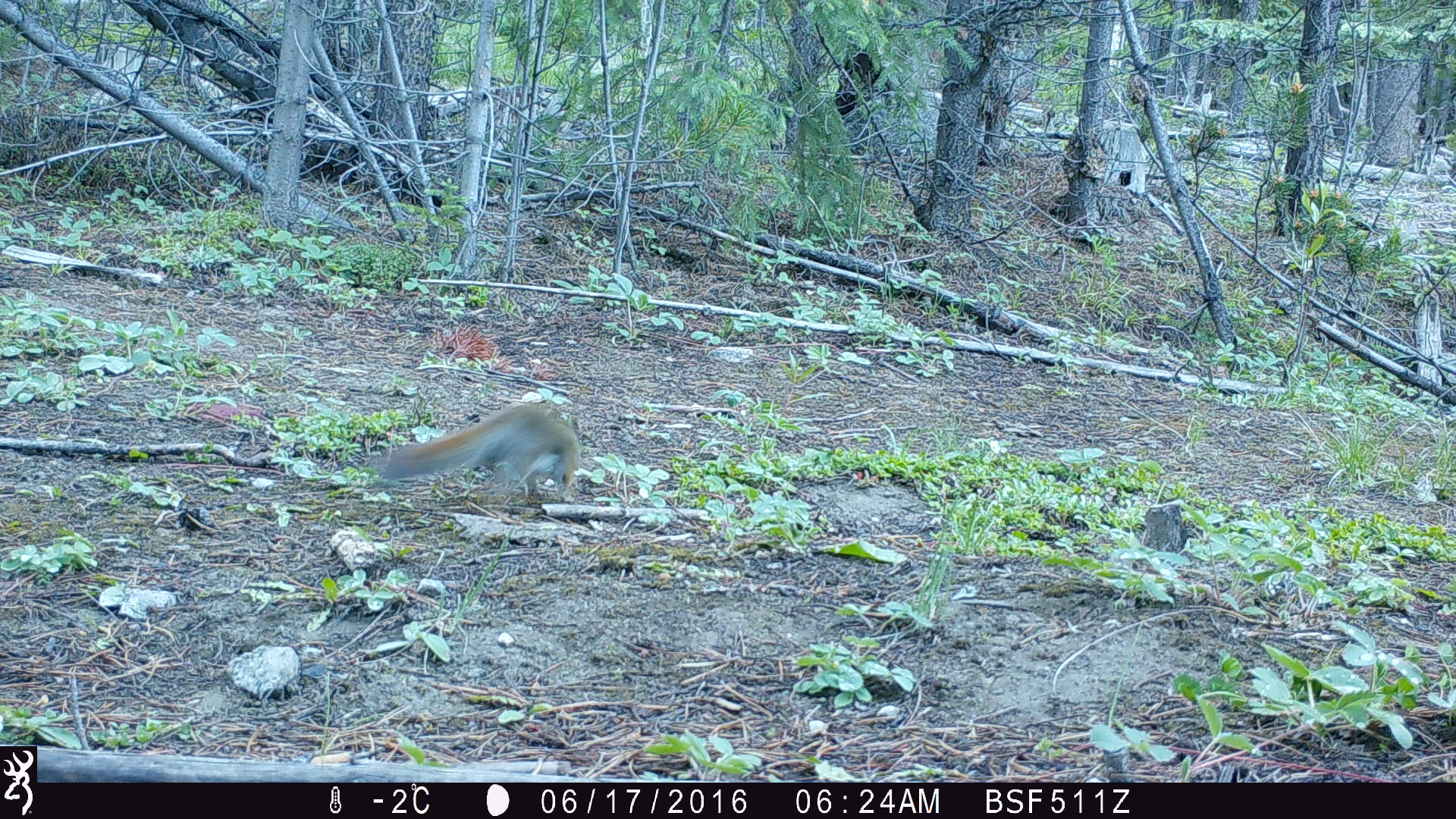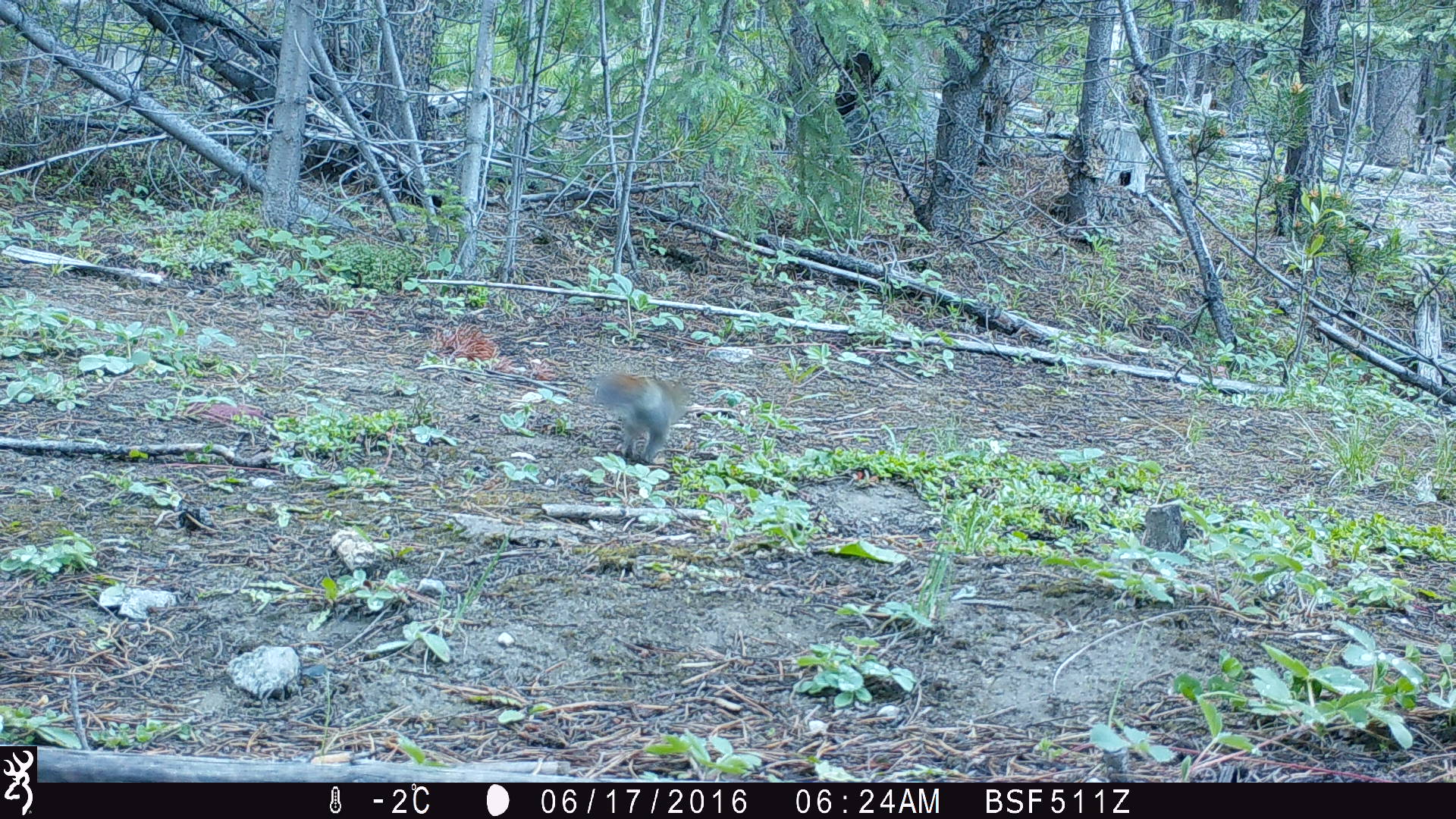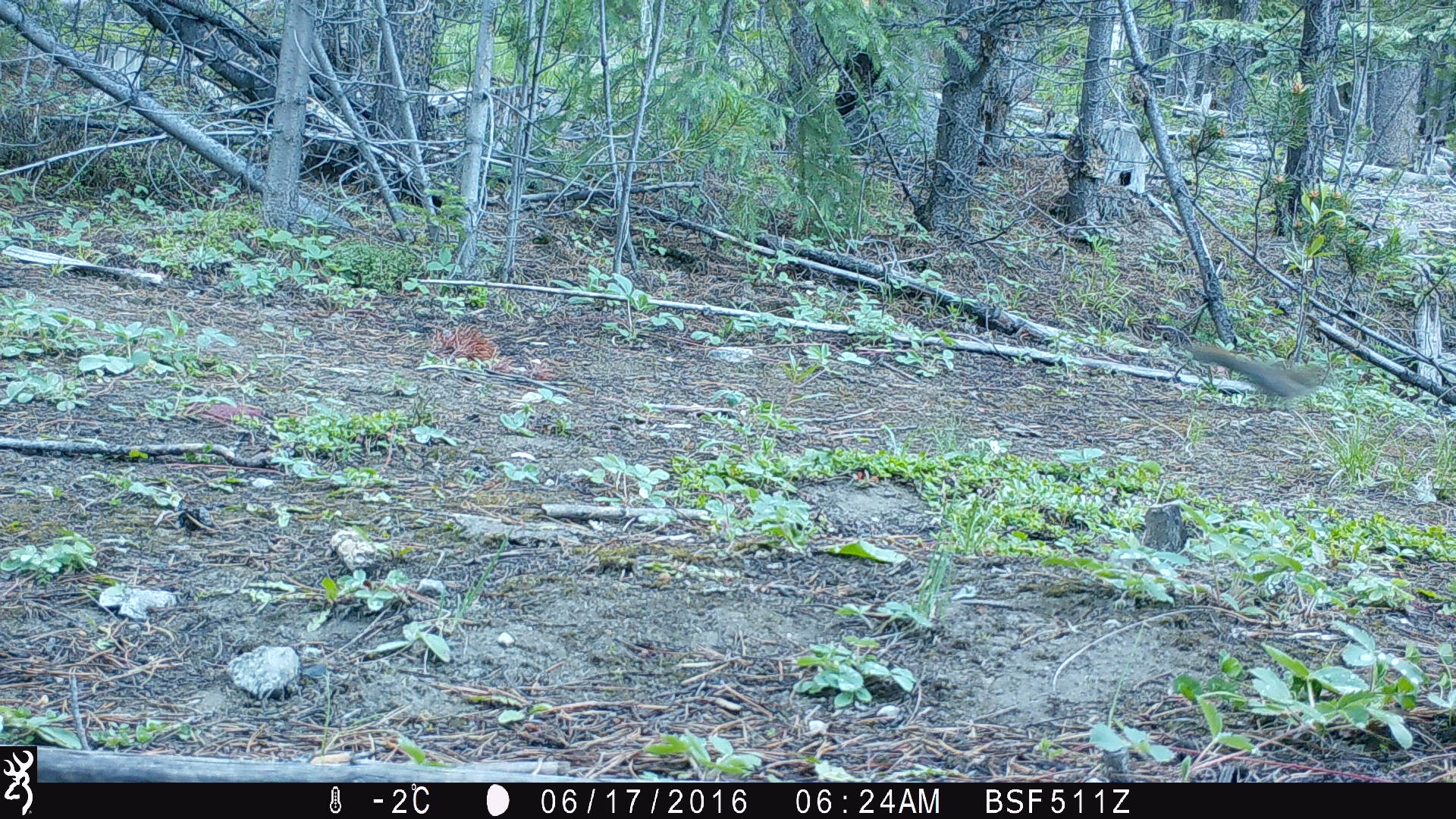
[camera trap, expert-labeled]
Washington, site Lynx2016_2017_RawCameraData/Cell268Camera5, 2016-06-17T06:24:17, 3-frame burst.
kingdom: Animalia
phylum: Chordata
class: Mammalia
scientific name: Mammalia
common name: small mammal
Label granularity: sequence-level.